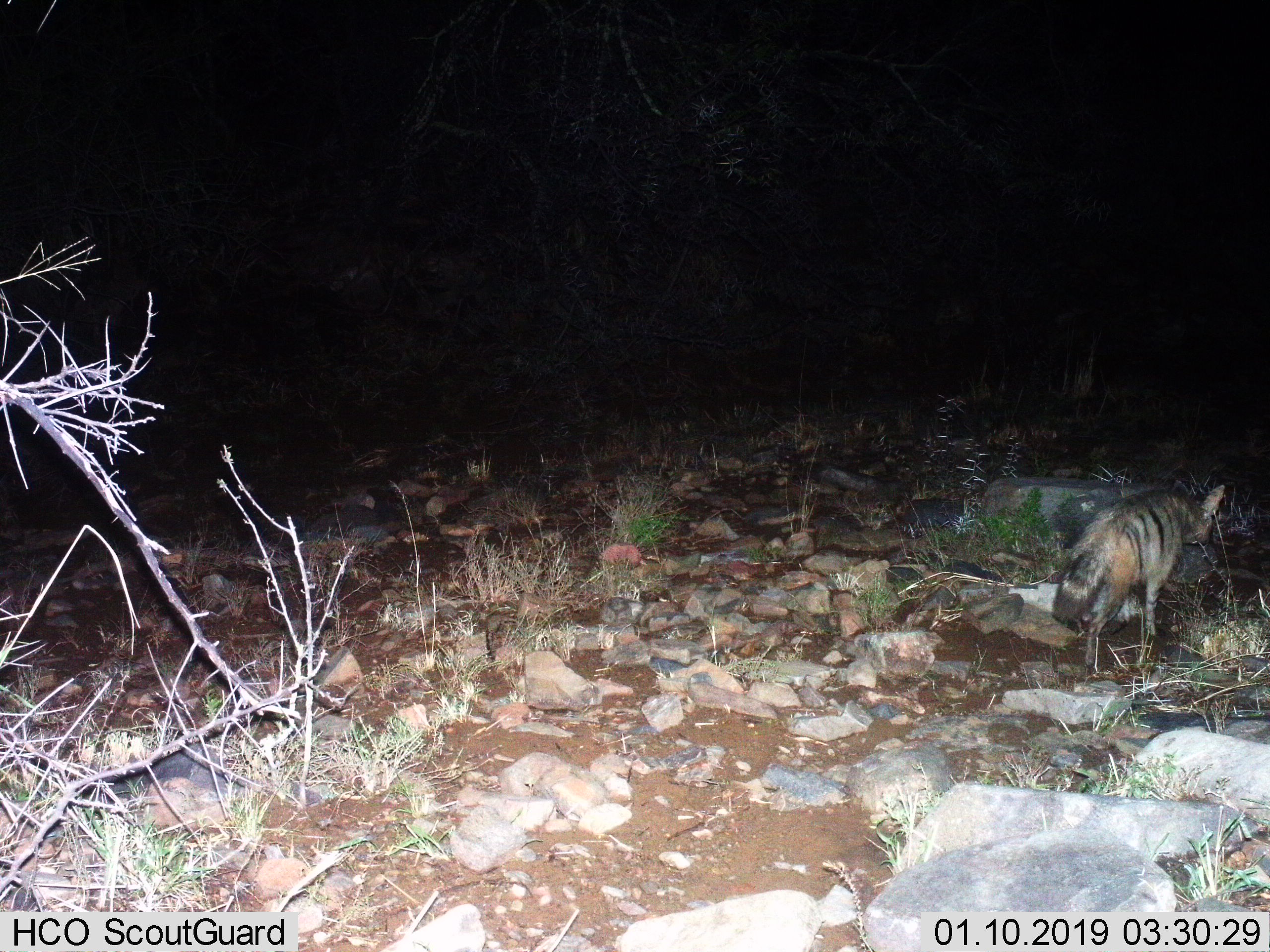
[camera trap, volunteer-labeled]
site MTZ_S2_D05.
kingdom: Animalia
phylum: Chordata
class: Mammalia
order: Carnivora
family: Hyaenidae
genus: Proteles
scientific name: Proteles cristatus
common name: aardwolf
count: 1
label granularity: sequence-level